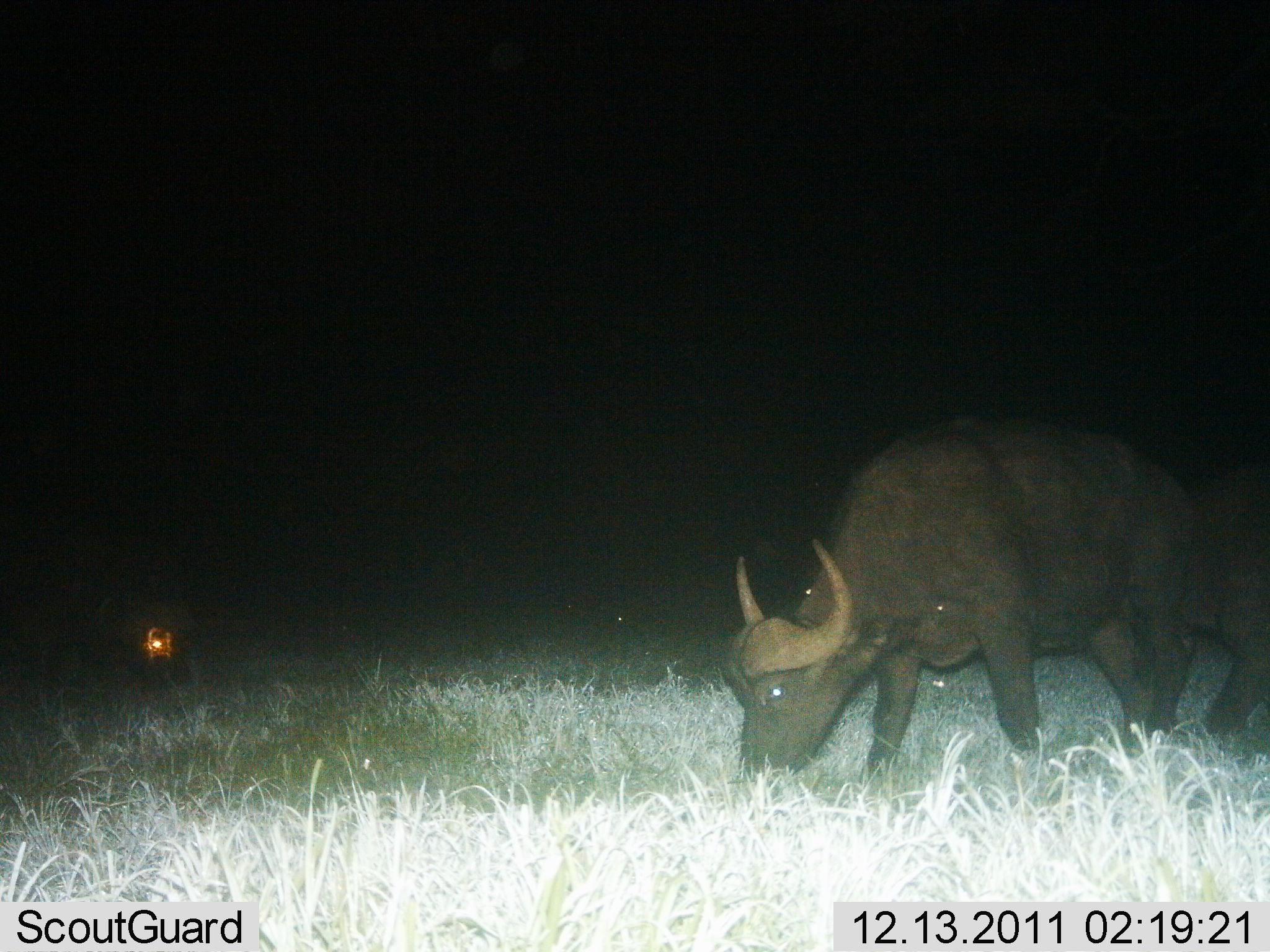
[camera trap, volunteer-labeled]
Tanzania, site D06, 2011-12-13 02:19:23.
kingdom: Animalia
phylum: Chordata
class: Mammalia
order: Artiodactyla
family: Bovidae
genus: Syncerus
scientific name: Syncerus caffer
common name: cape buffalo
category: buffalo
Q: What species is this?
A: Buffalo (cape buffalo) (Syncerus caffer).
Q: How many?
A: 1.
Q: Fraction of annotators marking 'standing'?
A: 18%.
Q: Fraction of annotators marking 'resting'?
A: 0%.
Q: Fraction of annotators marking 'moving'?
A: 9%.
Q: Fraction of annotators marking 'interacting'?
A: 0%.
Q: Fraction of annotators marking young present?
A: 0%.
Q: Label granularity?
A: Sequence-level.